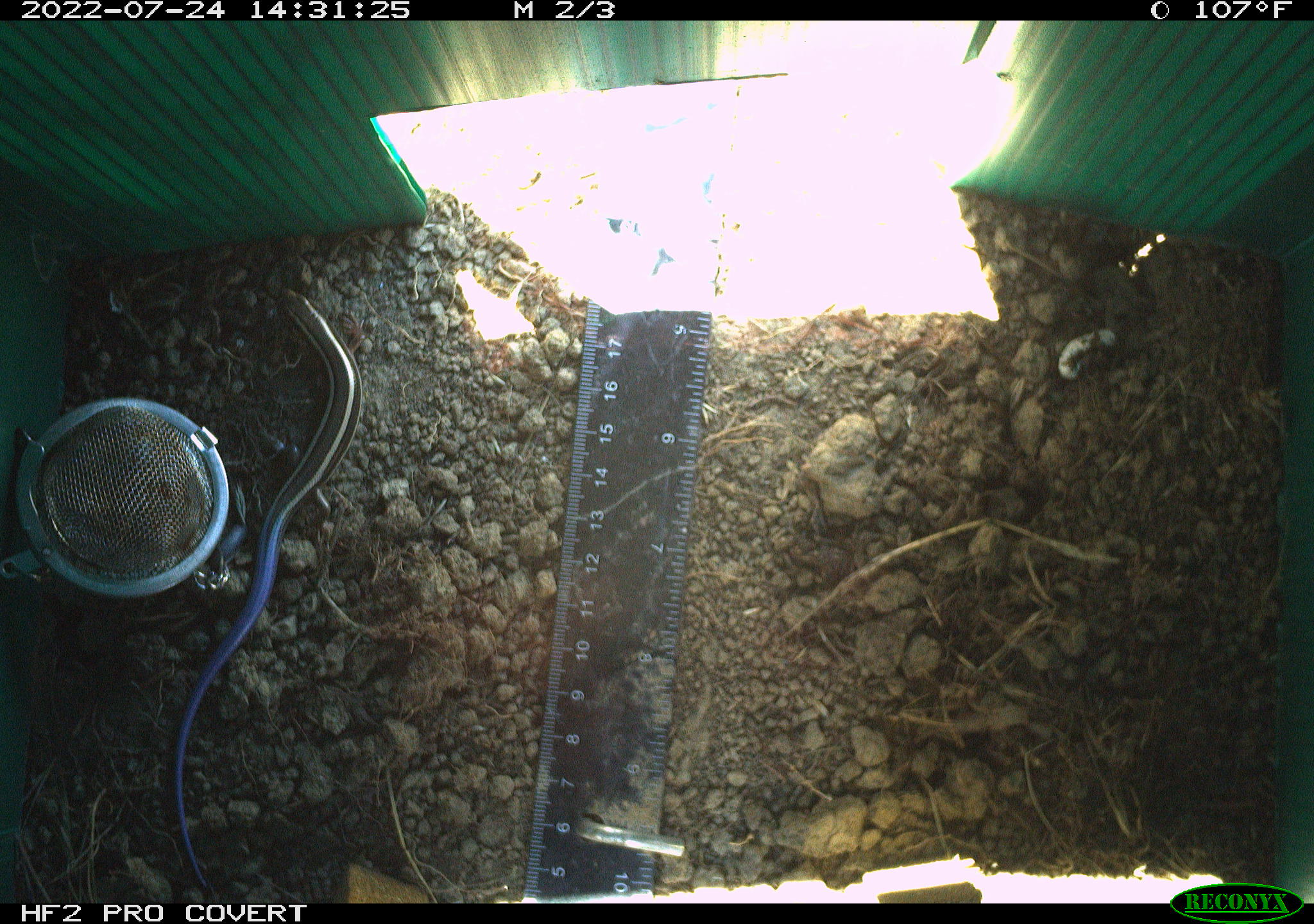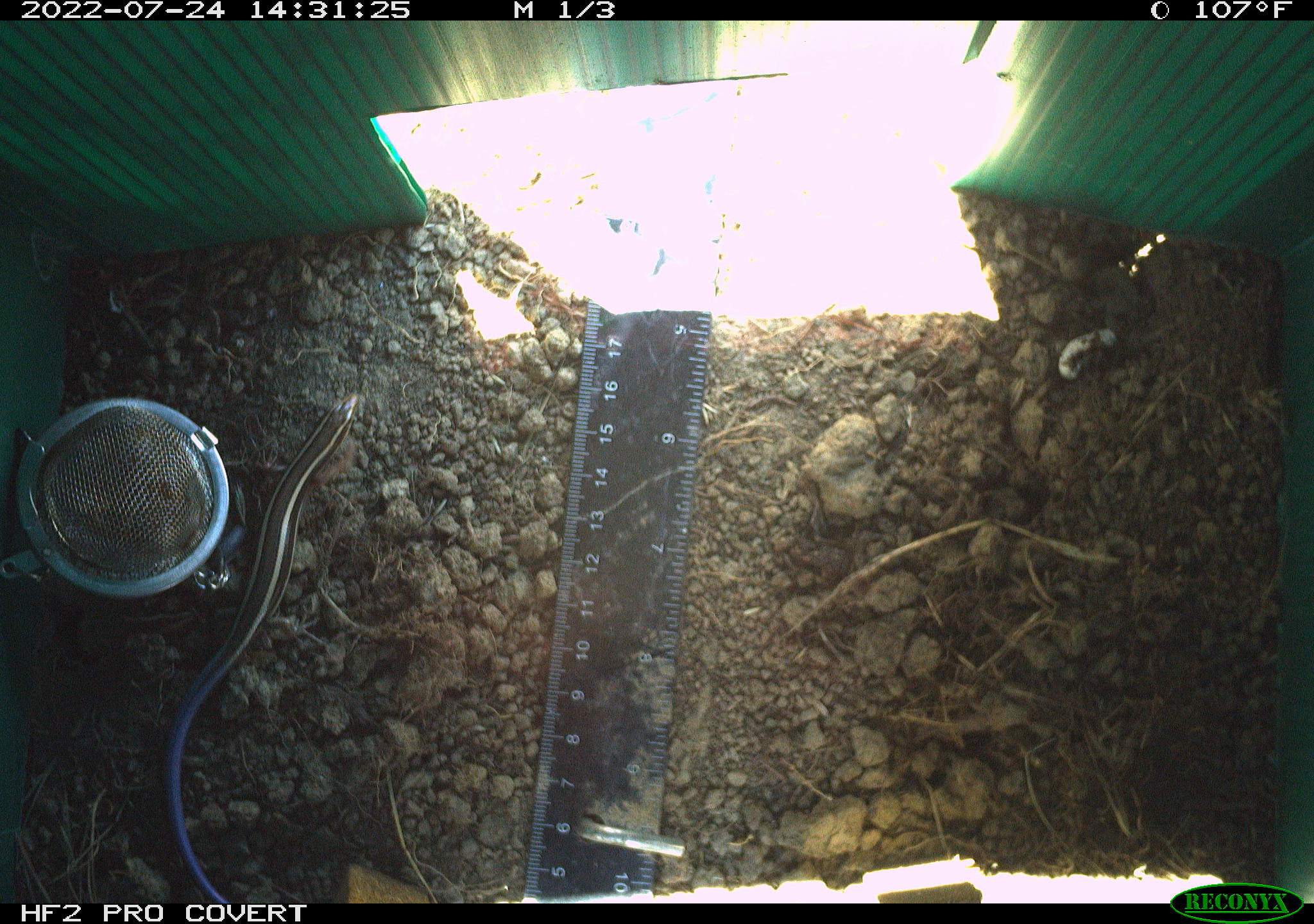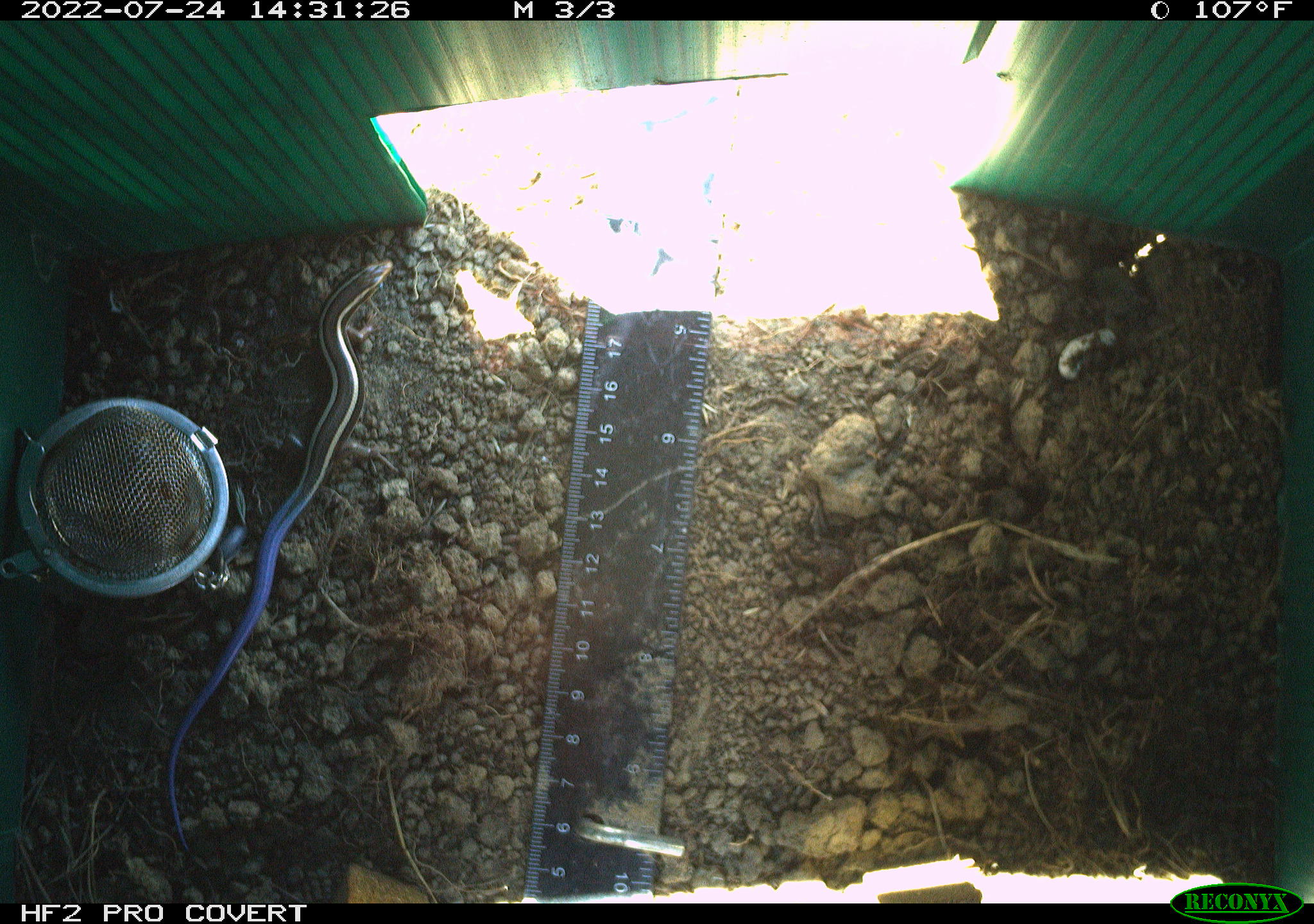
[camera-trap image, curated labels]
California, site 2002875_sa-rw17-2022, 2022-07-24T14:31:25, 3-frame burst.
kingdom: Animalia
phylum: Chordata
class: Reptilia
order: Squamata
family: Scincidae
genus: Plestiodon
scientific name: Plestiodon skiltonianus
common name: western skink